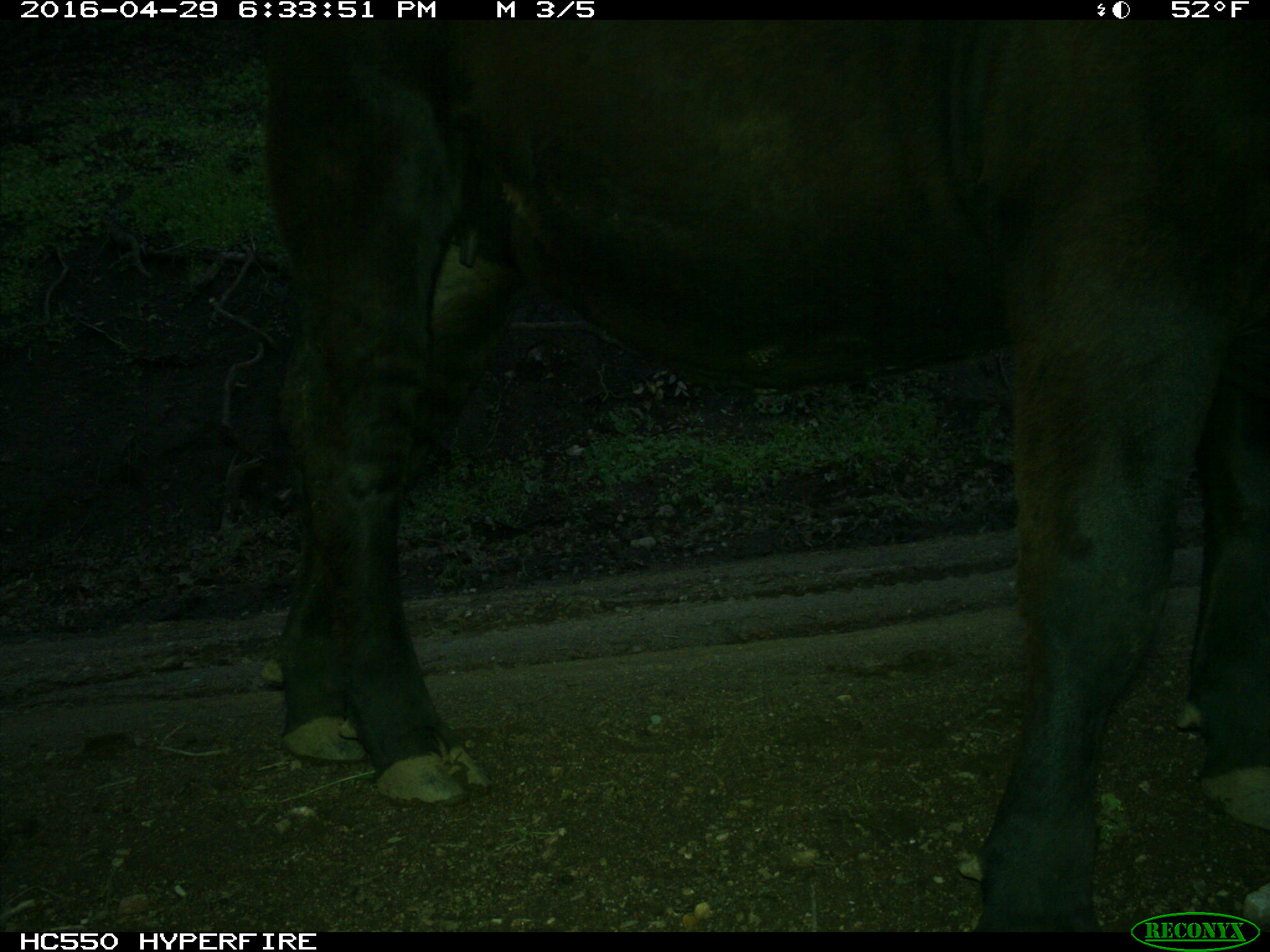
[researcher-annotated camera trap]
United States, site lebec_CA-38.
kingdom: Animalia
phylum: Chordata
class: Mammalia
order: Artiodactyla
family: Bovidae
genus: Bos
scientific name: Bos taurus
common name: domestic cow